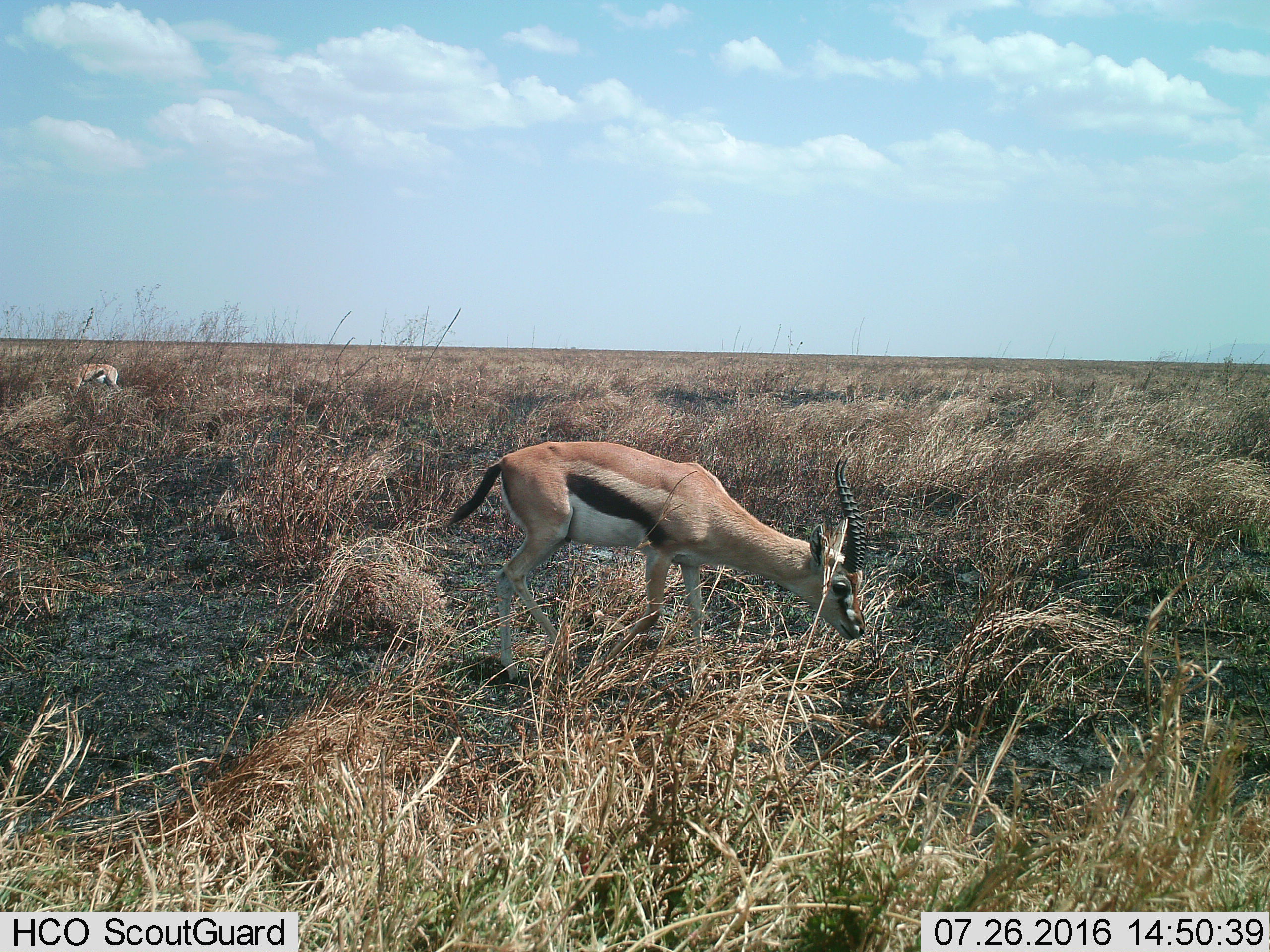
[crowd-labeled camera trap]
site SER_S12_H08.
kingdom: Animalia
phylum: Chordata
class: Mammalia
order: Artiodactyla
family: Bovidae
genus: Eudorcas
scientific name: Eudorcas thomsonii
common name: thomson's gazelle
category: gazellethomsons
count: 2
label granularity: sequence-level